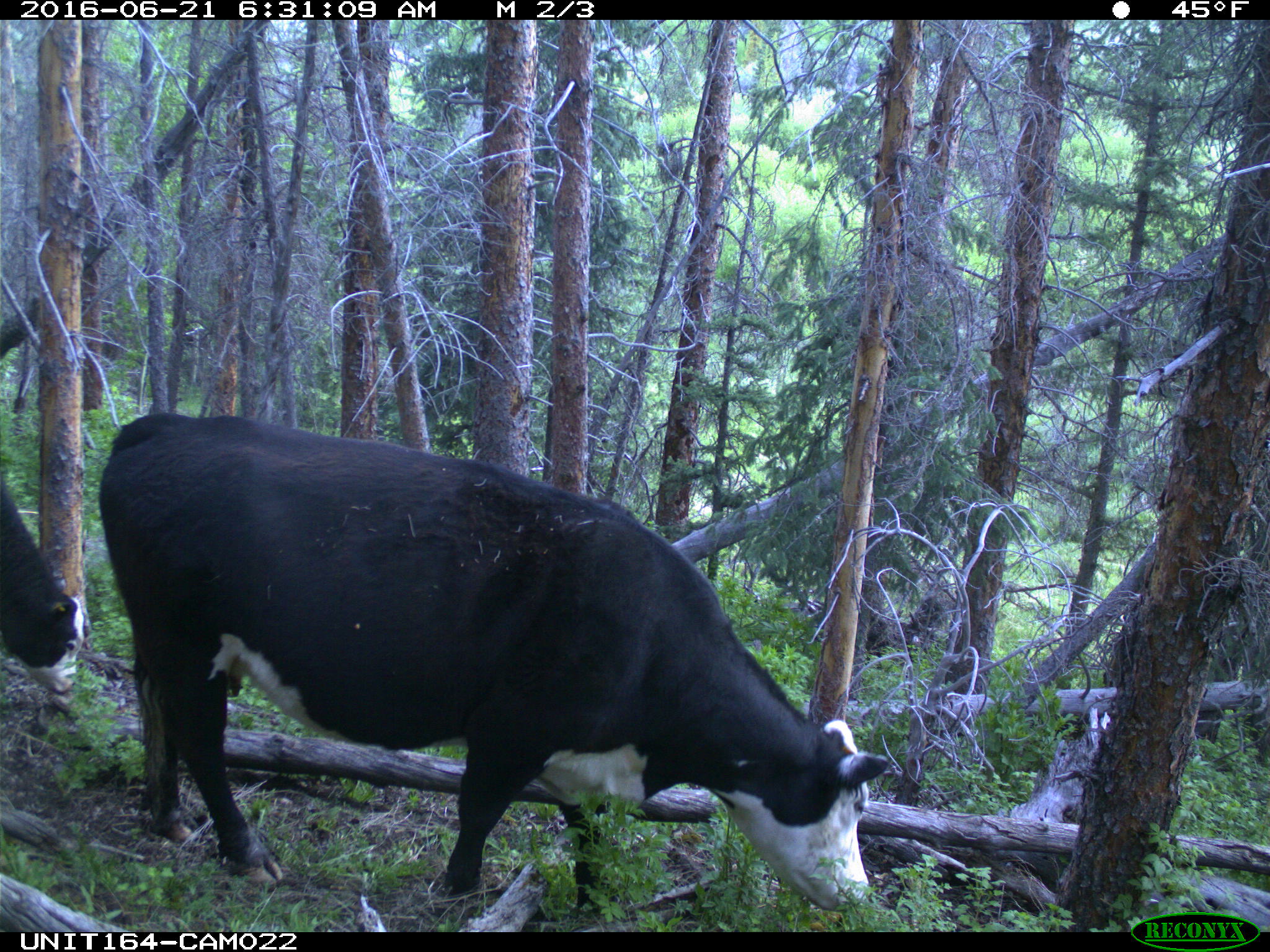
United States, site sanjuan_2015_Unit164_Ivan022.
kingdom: Animalia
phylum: Chordata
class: Mammalia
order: Artiodactyla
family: Bovidae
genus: Bos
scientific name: Bos taurus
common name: domestic cow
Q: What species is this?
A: Bos taurus (domestic cow).